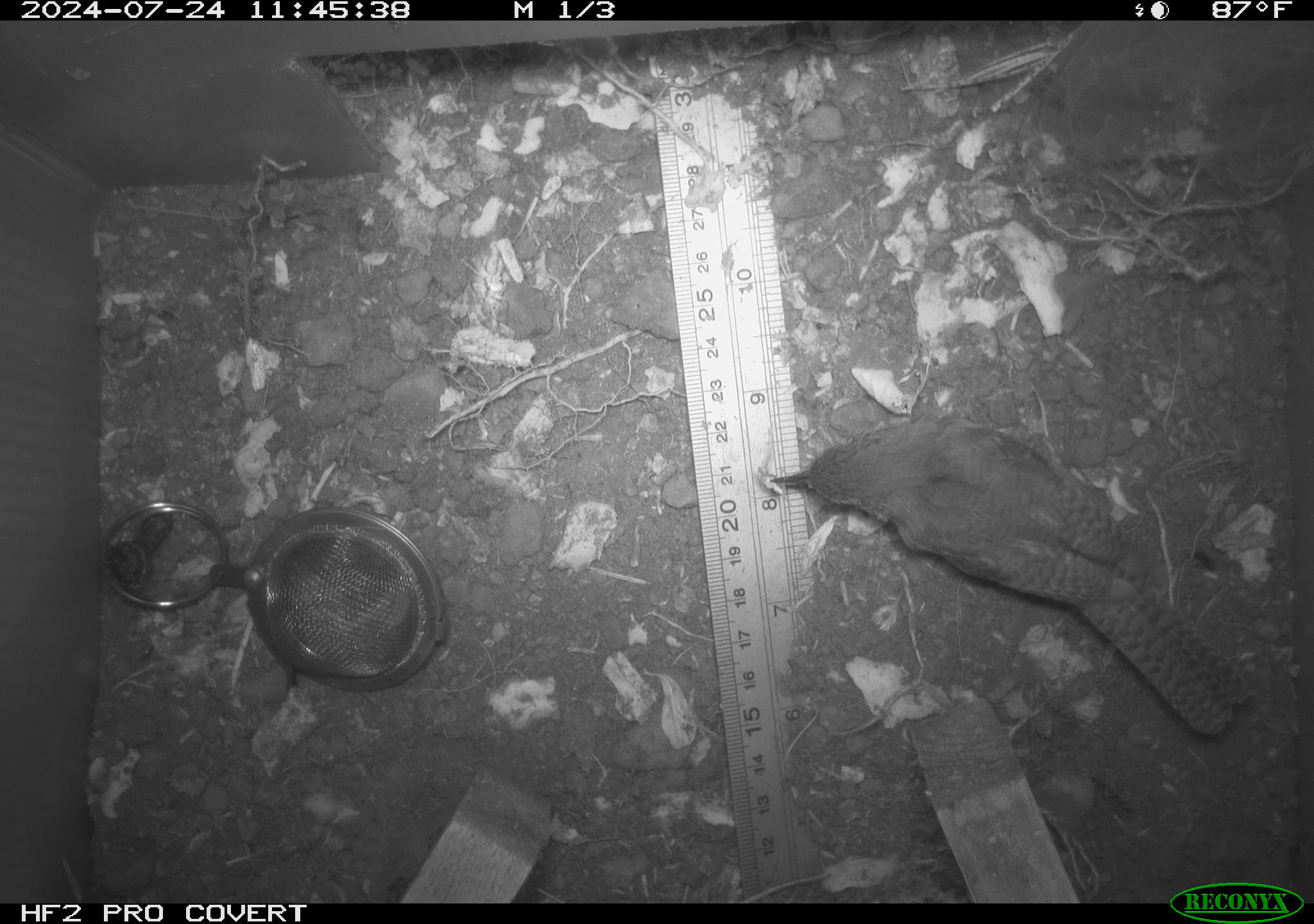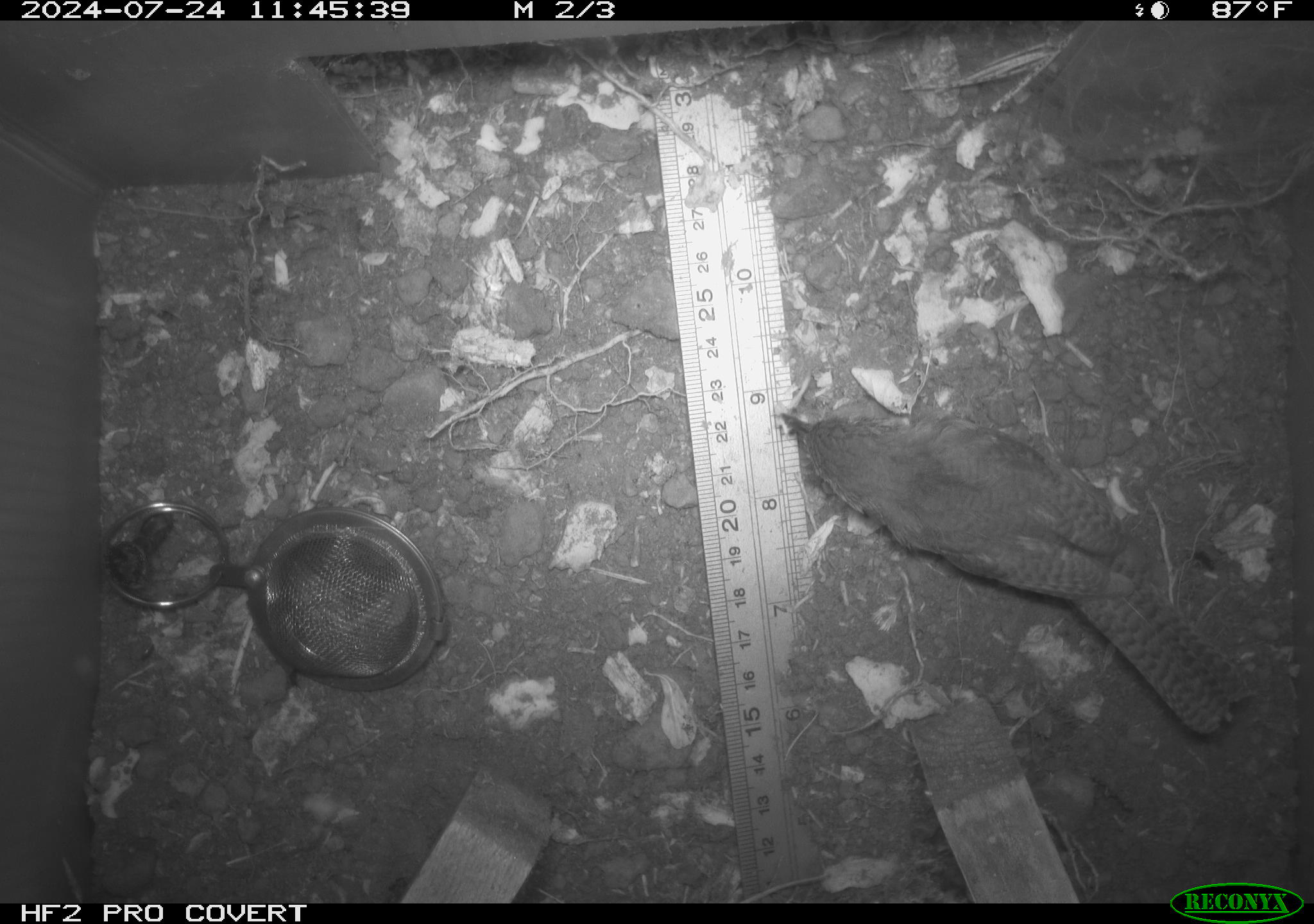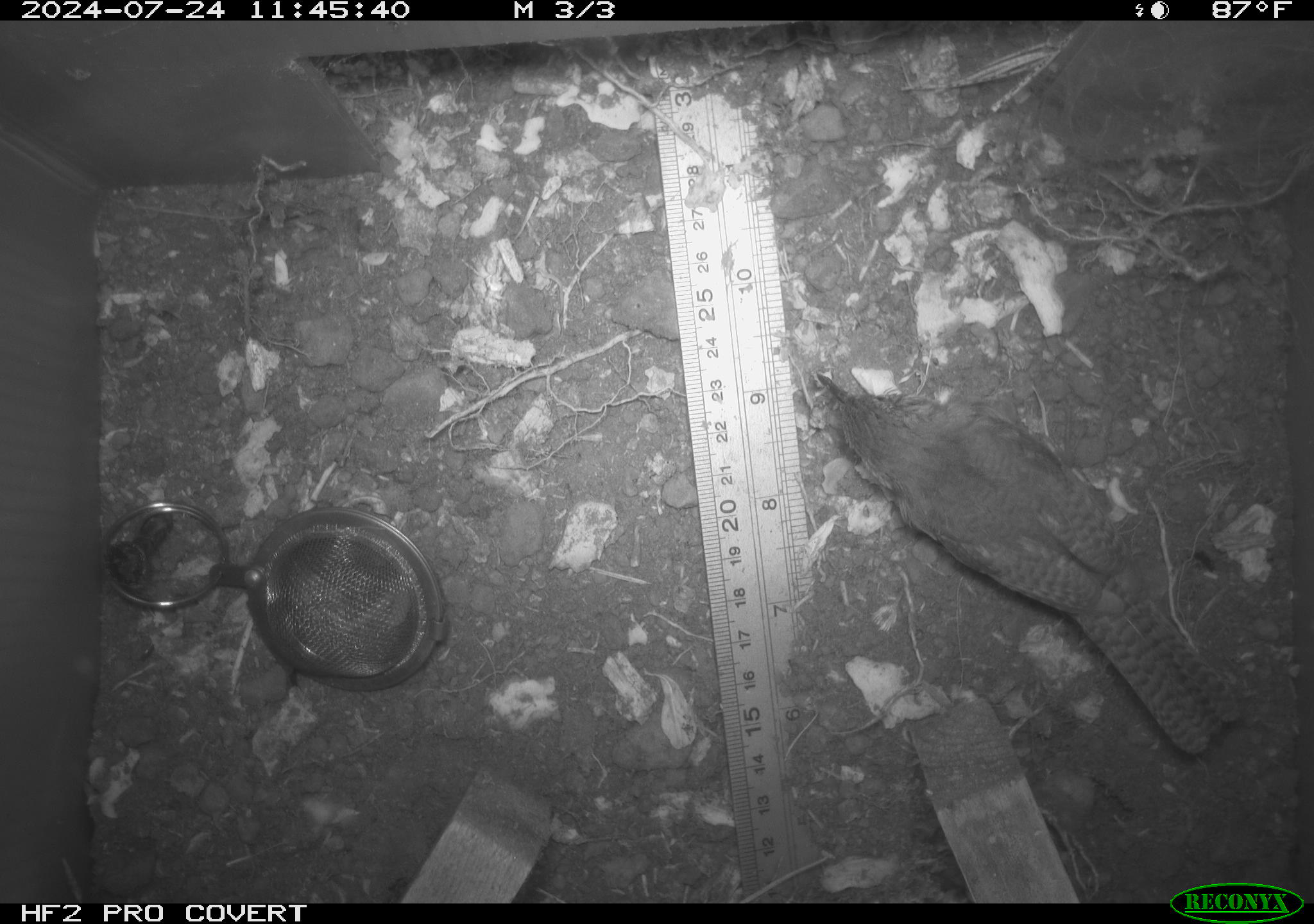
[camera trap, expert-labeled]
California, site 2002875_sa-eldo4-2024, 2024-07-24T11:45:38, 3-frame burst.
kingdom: Animalia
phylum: Chordata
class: Aves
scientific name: Aves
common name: bird